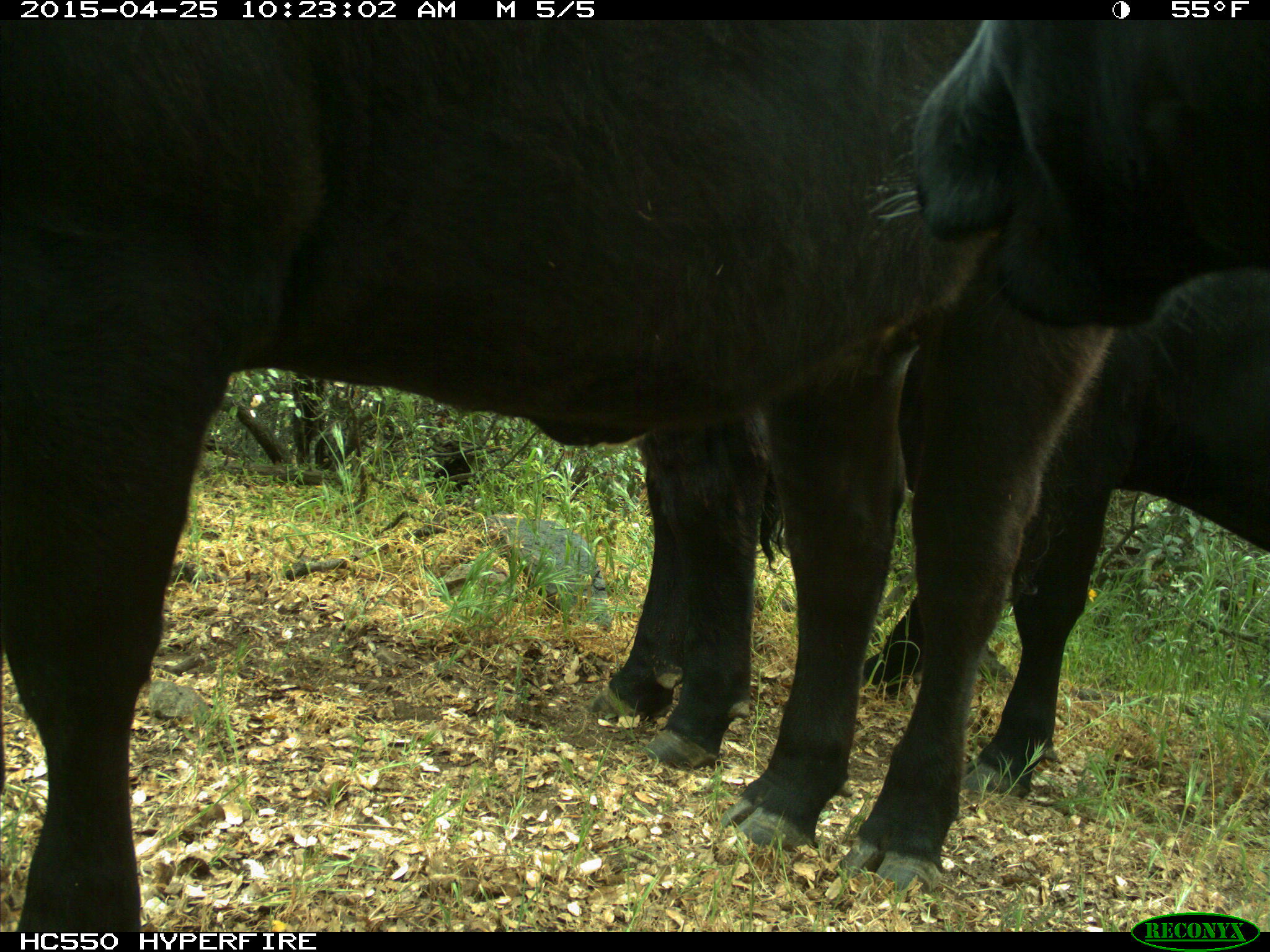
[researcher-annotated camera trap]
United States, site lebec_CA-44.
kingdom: Animalia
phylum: Chordata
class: Mammalia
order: Artiodactyla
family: Suidae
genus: Sus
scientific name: Sus scrofa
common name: wild boar